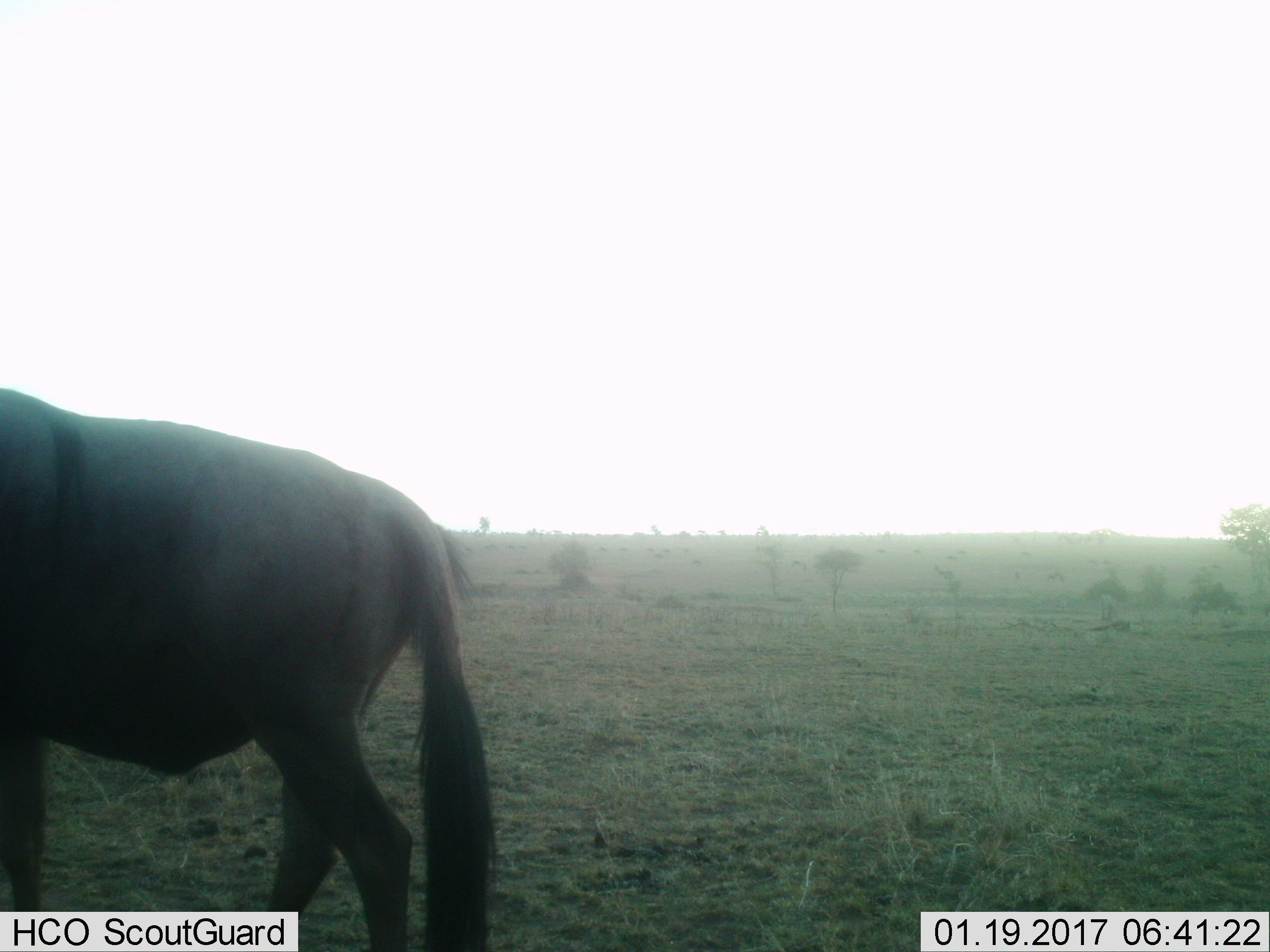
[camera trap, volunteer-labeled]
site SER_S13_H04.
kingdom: Animalia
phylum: Chordata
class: Mammalia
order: Artiodactyla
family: Bovidae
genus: Connochaetes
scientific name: Connochaetes taurinus taurinus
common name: blue wildebeest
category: wildebeestblue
Wildebeestblue (blue wildebeest) (Connochaetes taurinus taurinus), count 1. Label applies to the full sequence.